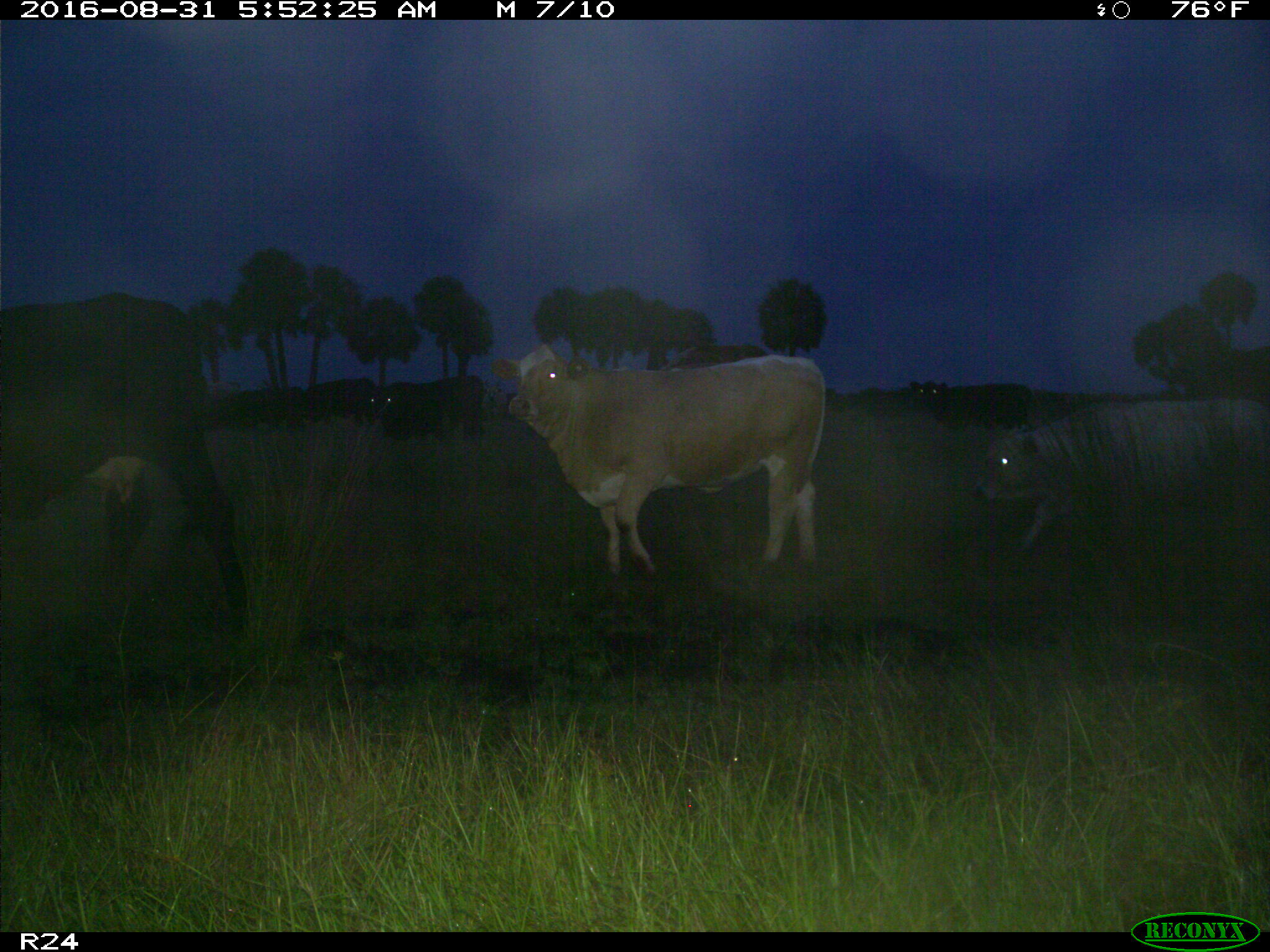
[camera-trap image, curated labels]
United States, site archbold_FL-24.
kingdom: Animalia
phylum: Chordata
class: Mammalia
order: Artiodactyla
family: Bovidae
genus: Bos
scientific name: Bos taurus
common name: domestic cow